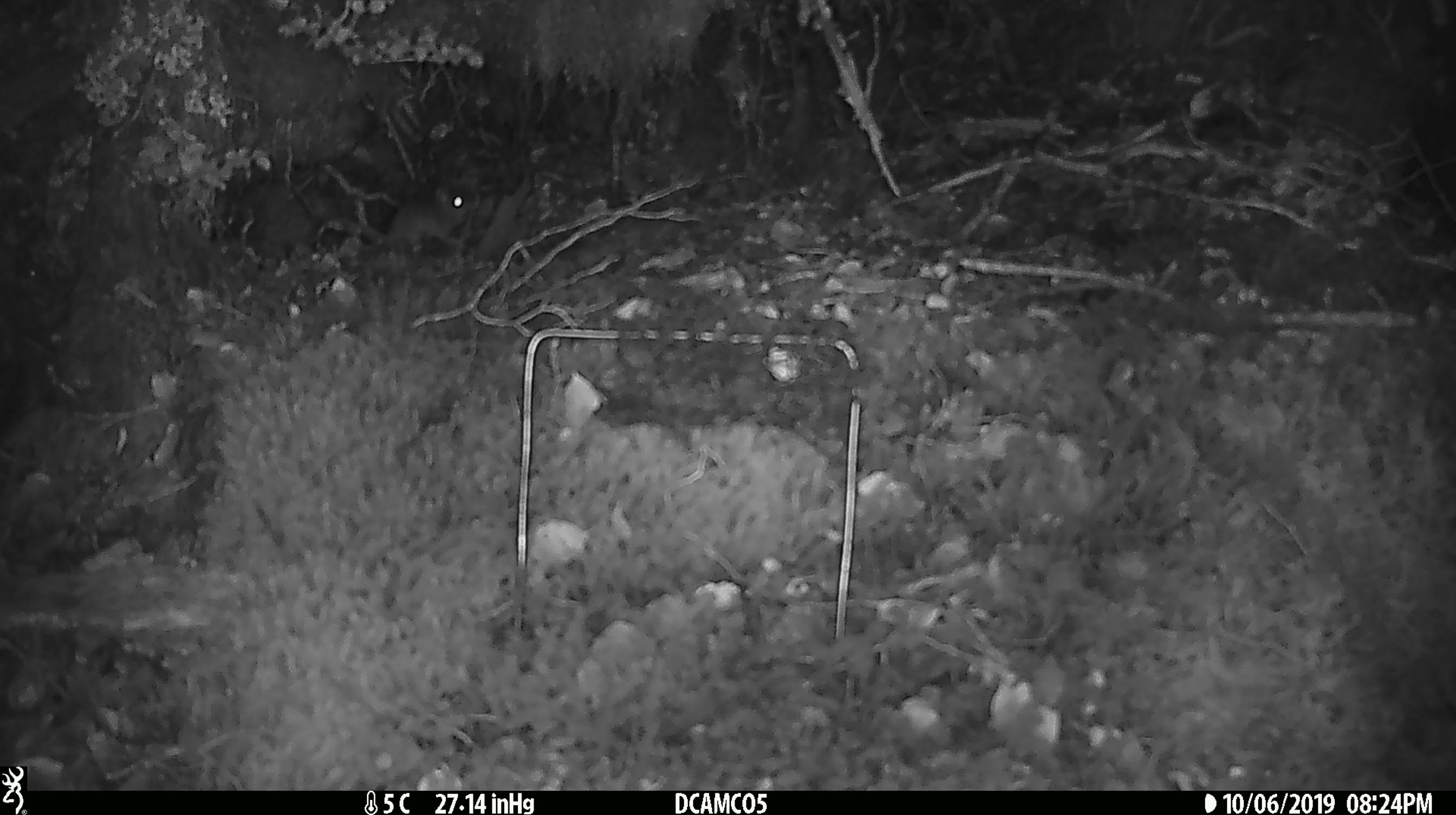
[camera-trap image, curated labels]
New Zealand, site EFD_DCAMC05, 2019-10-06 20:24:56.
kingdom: Animalia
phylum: Chordata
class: Mammalia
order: Rodentia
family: Muridae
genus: Mus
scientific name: Mus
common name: mouse